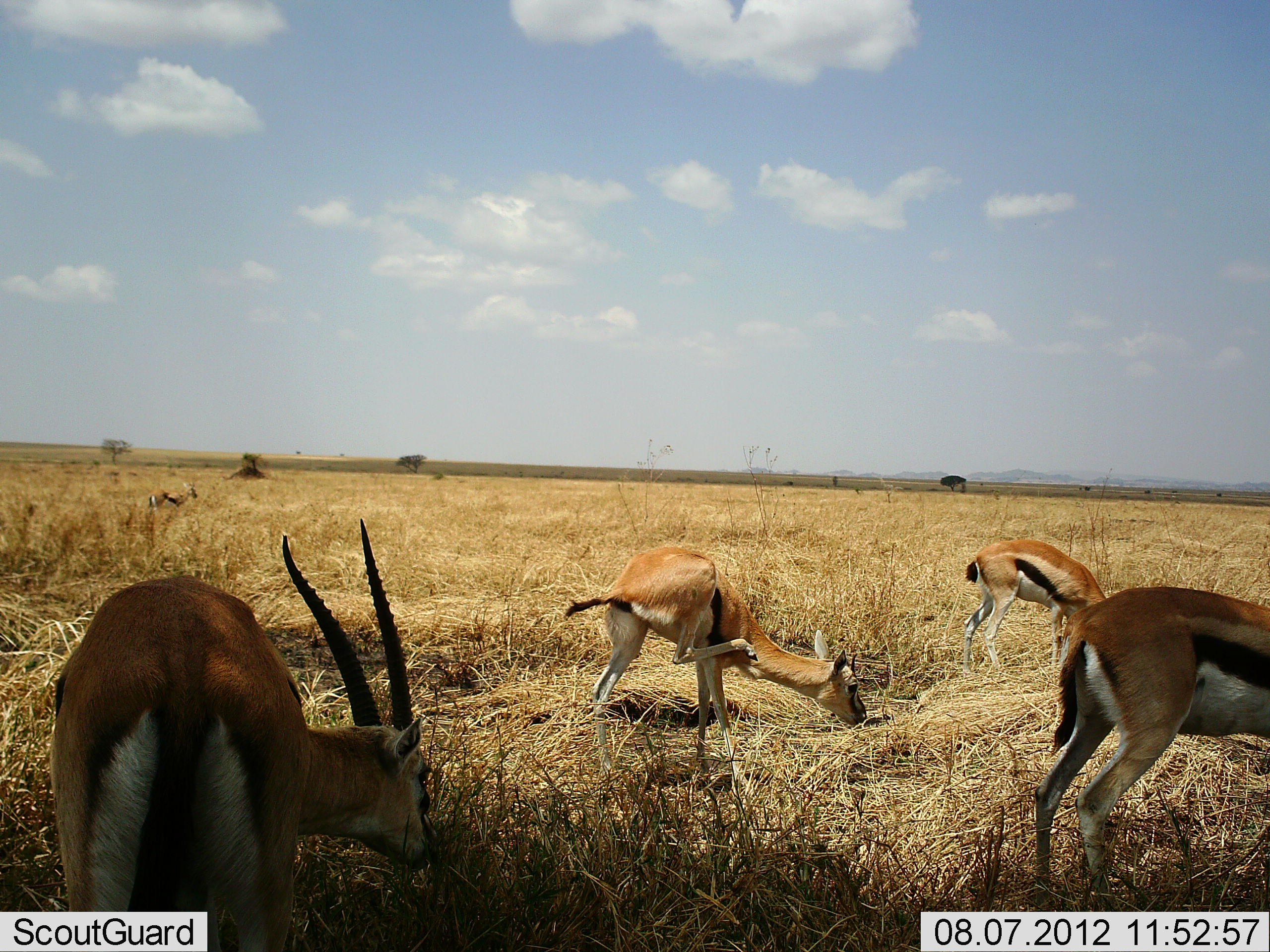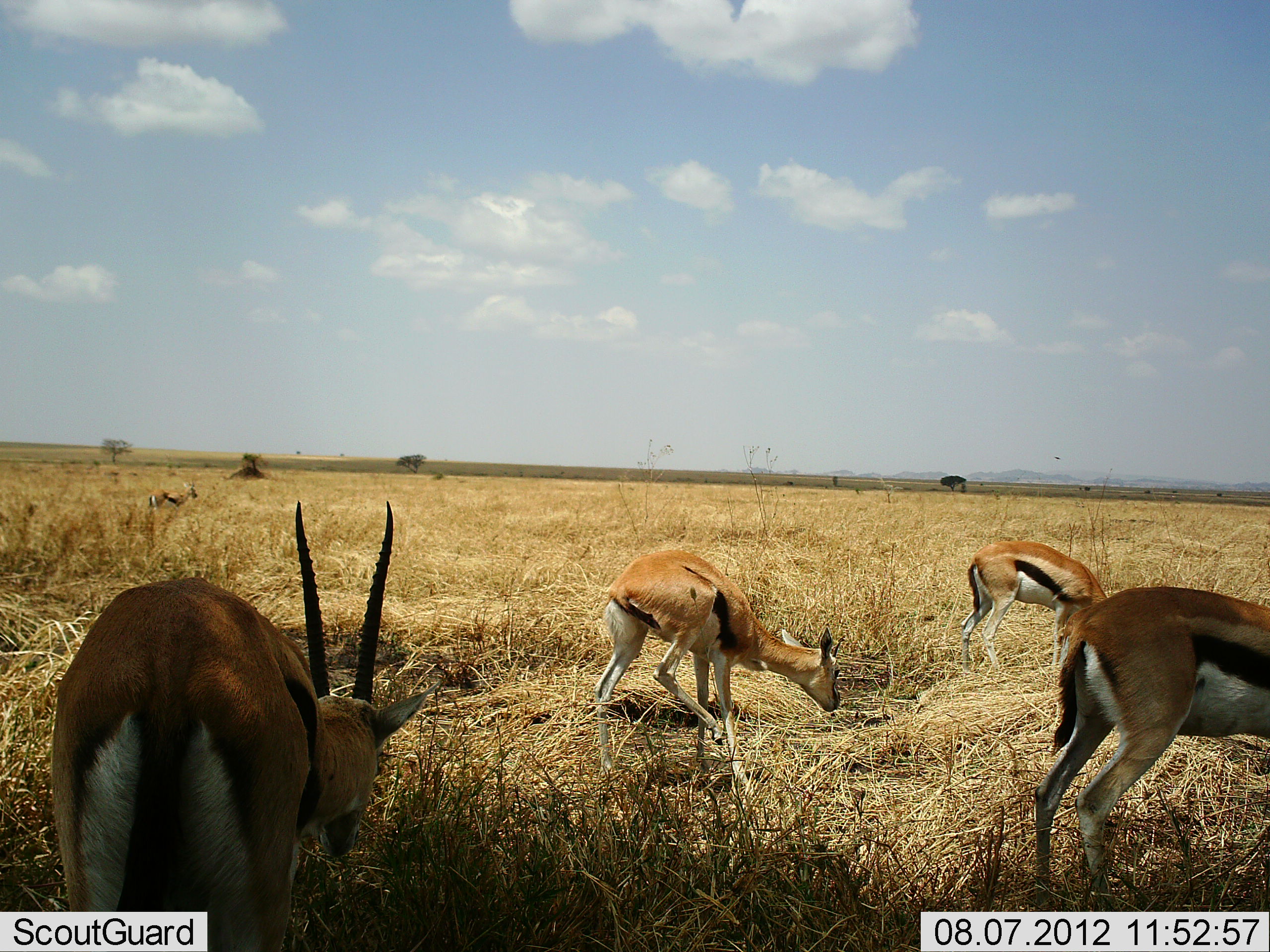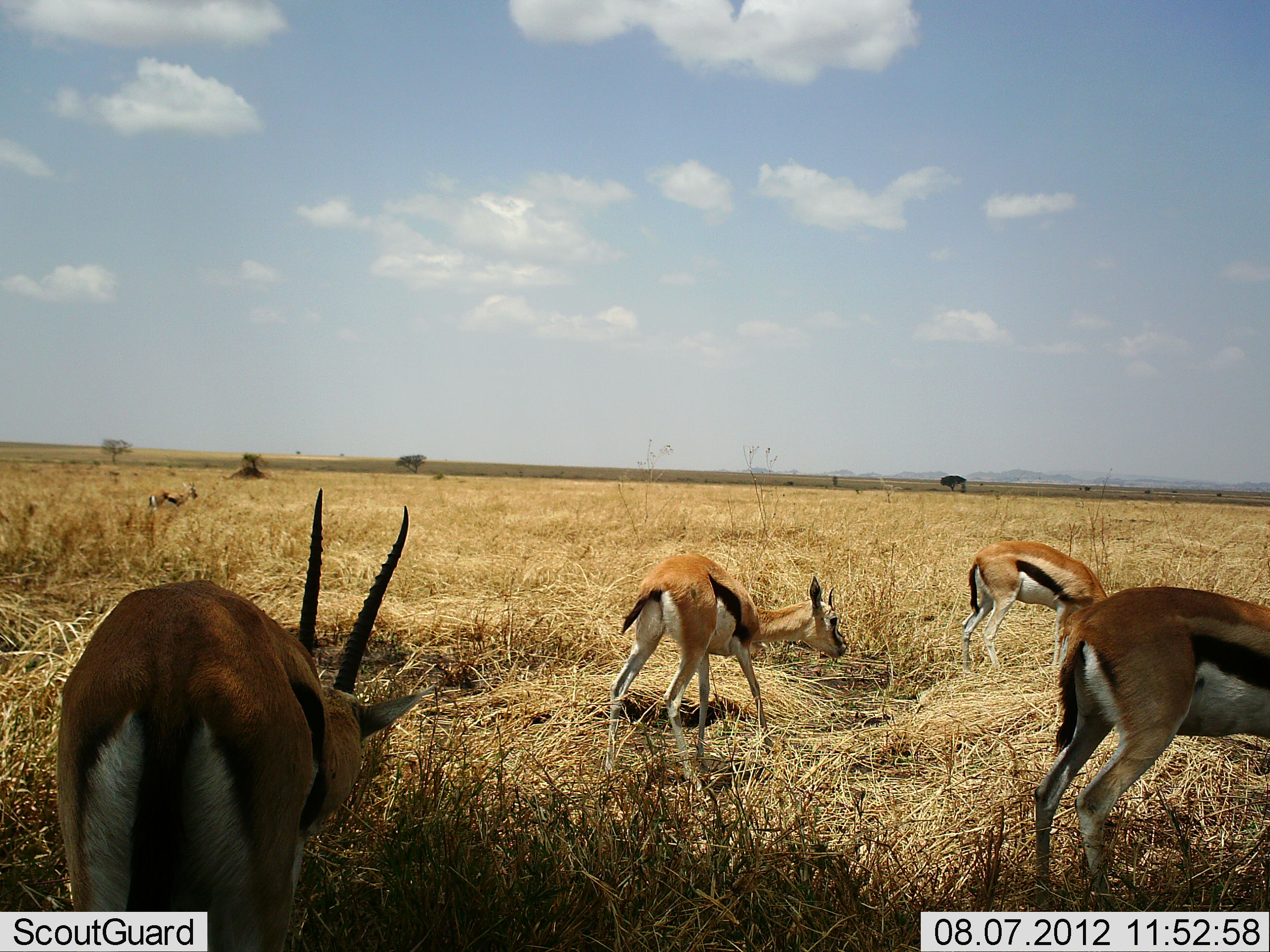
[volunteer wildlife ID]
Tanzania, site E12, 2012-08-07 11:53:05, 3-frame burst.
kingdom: Animalia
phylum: Chordata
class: Mammalia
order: Artiodactyla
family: Bovidae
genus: Eudorcas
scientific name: Eudorcas thomsonii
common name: thomson's gazelle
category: gazellethomsons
Gazellethomsons (thomson's gazelle) (Eudorcas thomsonii), count 5. Behavior (volunteer vote fractions): standing 70%, resting 20%, moving 0%, interacting 0%. Young present (vote fraction): 0%. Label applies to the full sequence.